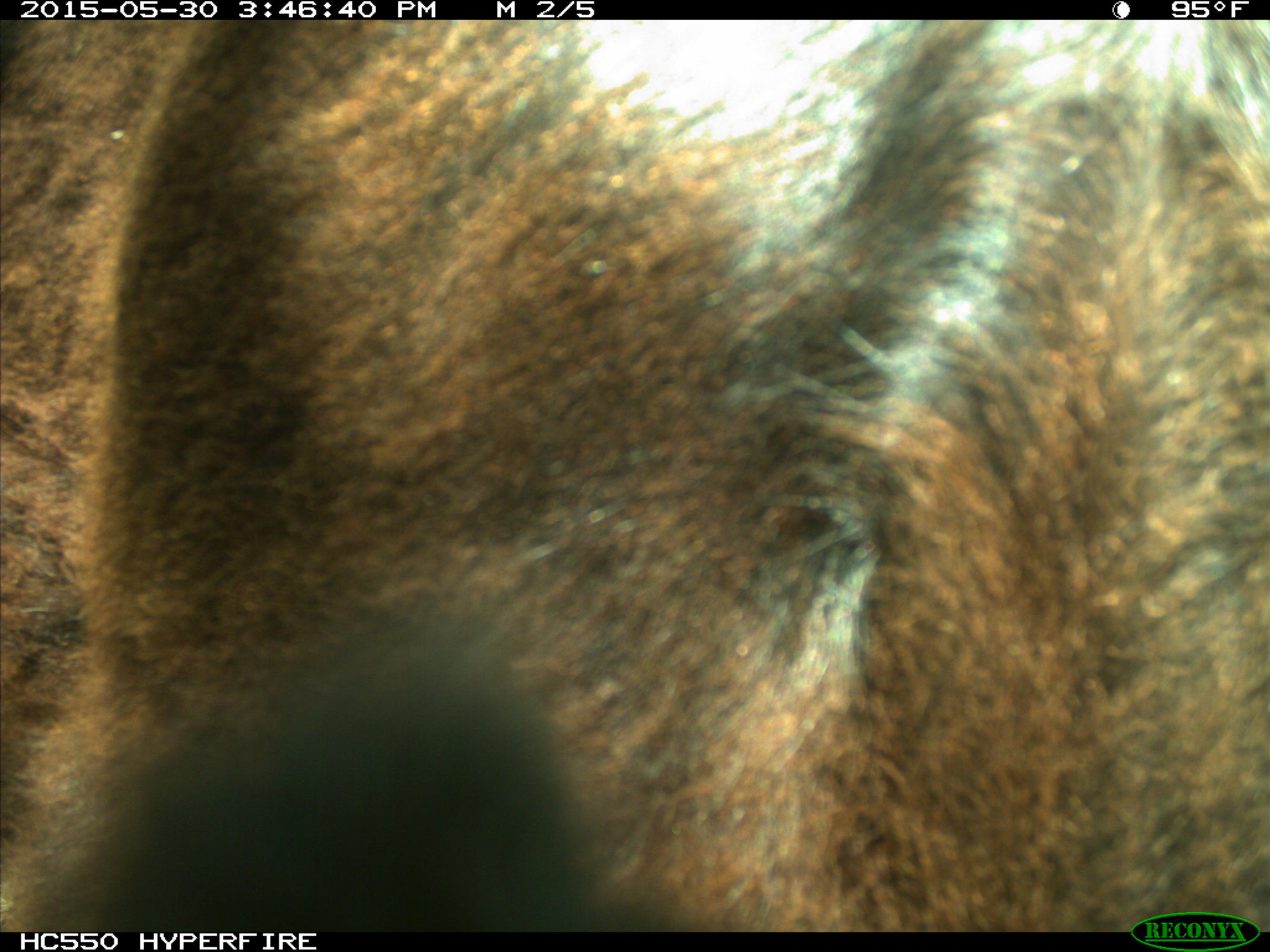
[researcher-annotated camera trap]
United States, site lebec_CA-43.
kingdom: Animalia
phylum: Chordata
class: Mammalia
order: Artiodactyla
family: Bovidae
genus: Bos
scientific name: Bos taurus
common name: domestic cow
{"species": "Bos taurus (domestic cow)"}